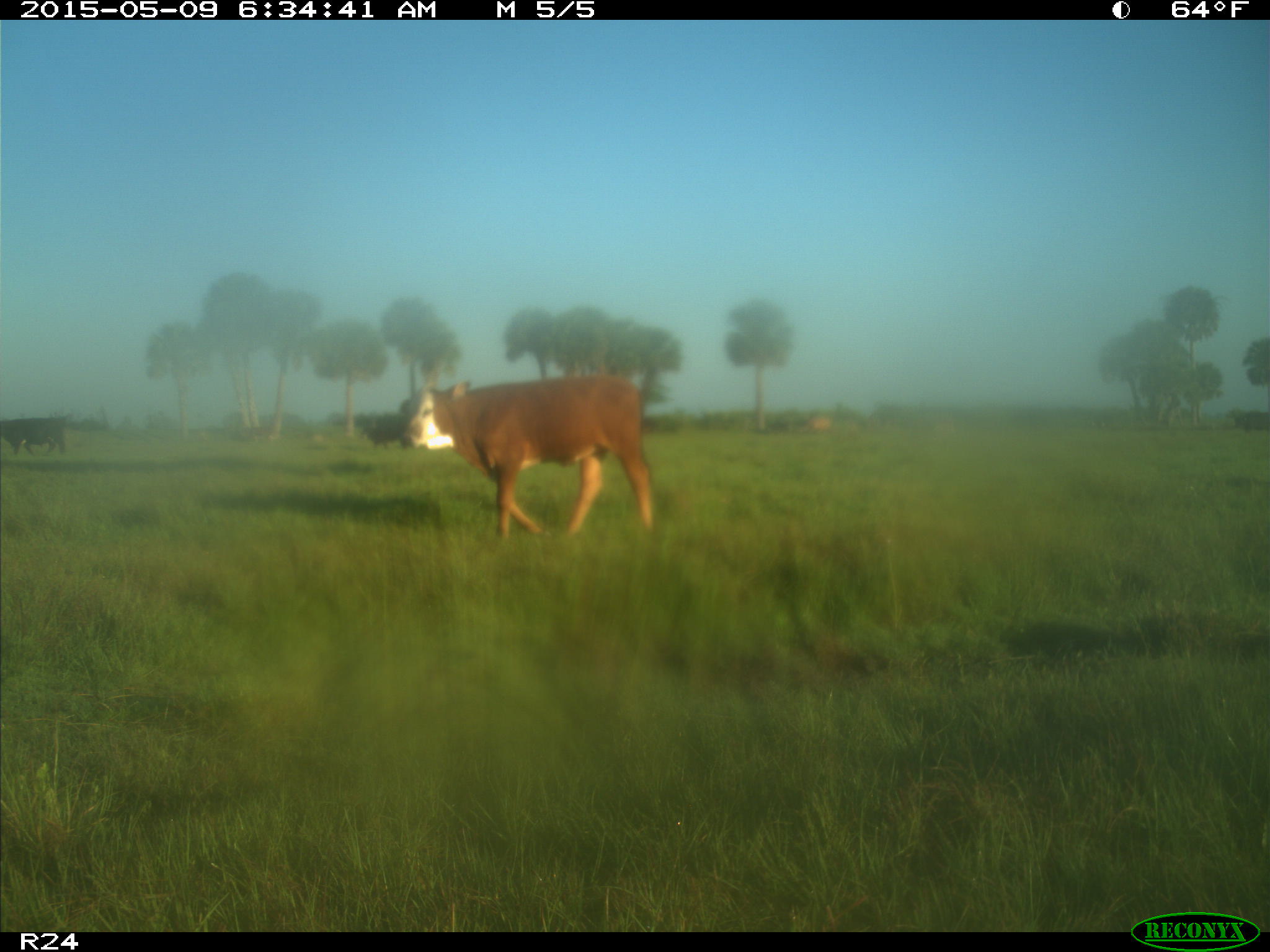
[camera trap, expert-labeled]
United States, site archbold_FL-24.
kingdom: Animalia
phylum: Chordata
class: Mammalia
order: Artiodactyla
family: Bovidae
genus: Bos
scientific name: Bos taurus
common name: domestic cow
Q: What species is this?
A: Bos taurus (domestic cow).